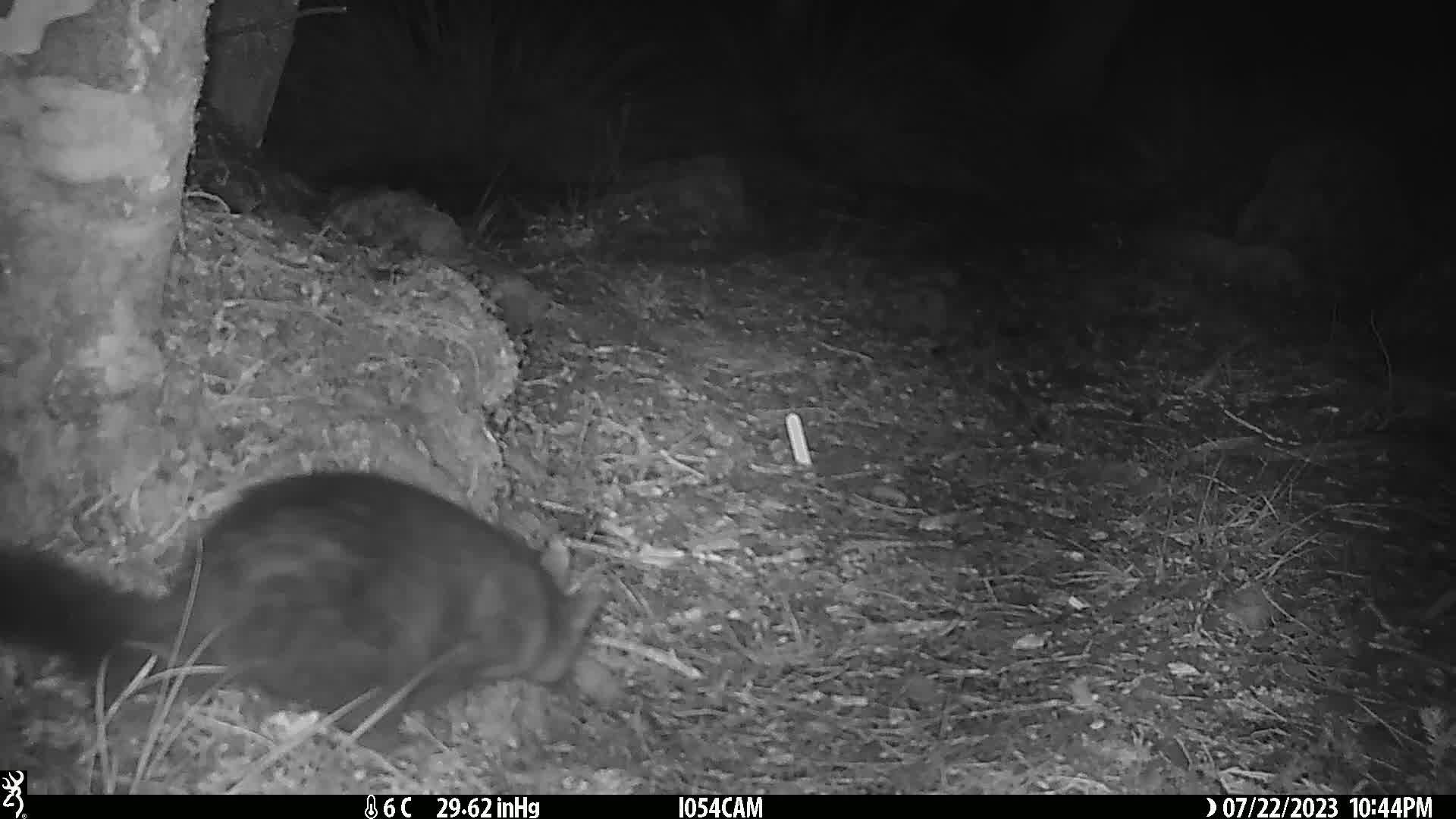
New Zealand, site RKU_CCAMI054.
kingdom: Animalia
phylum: Chordata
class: Mammalia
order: Diprotodontia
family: Phalangeridae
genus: Trichosurus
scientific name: Trichosurus vulpecula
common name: common brushtail possum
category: possum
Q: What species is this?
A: Possum (common brushtail possum) (Trichosurus vulpecula).